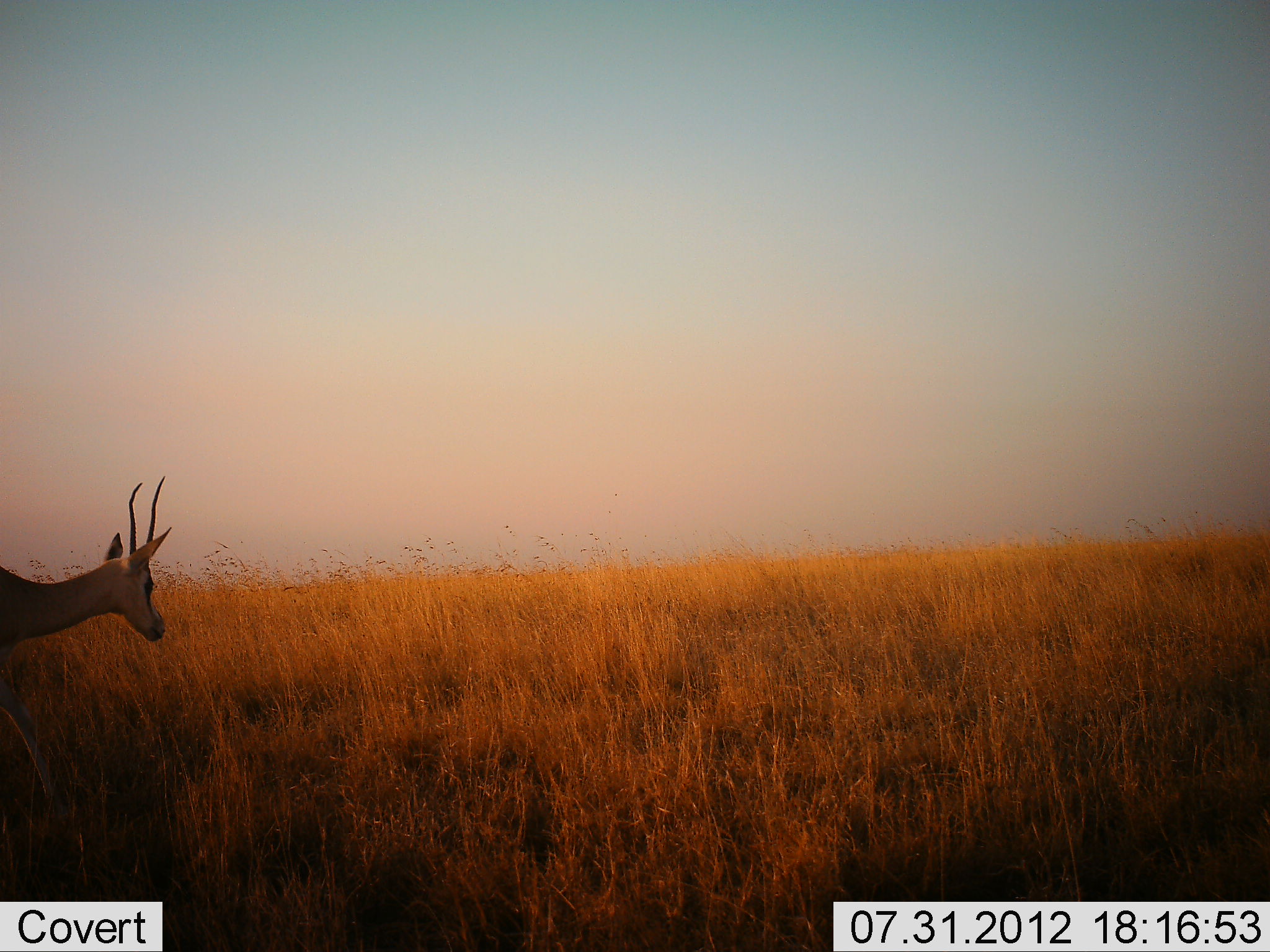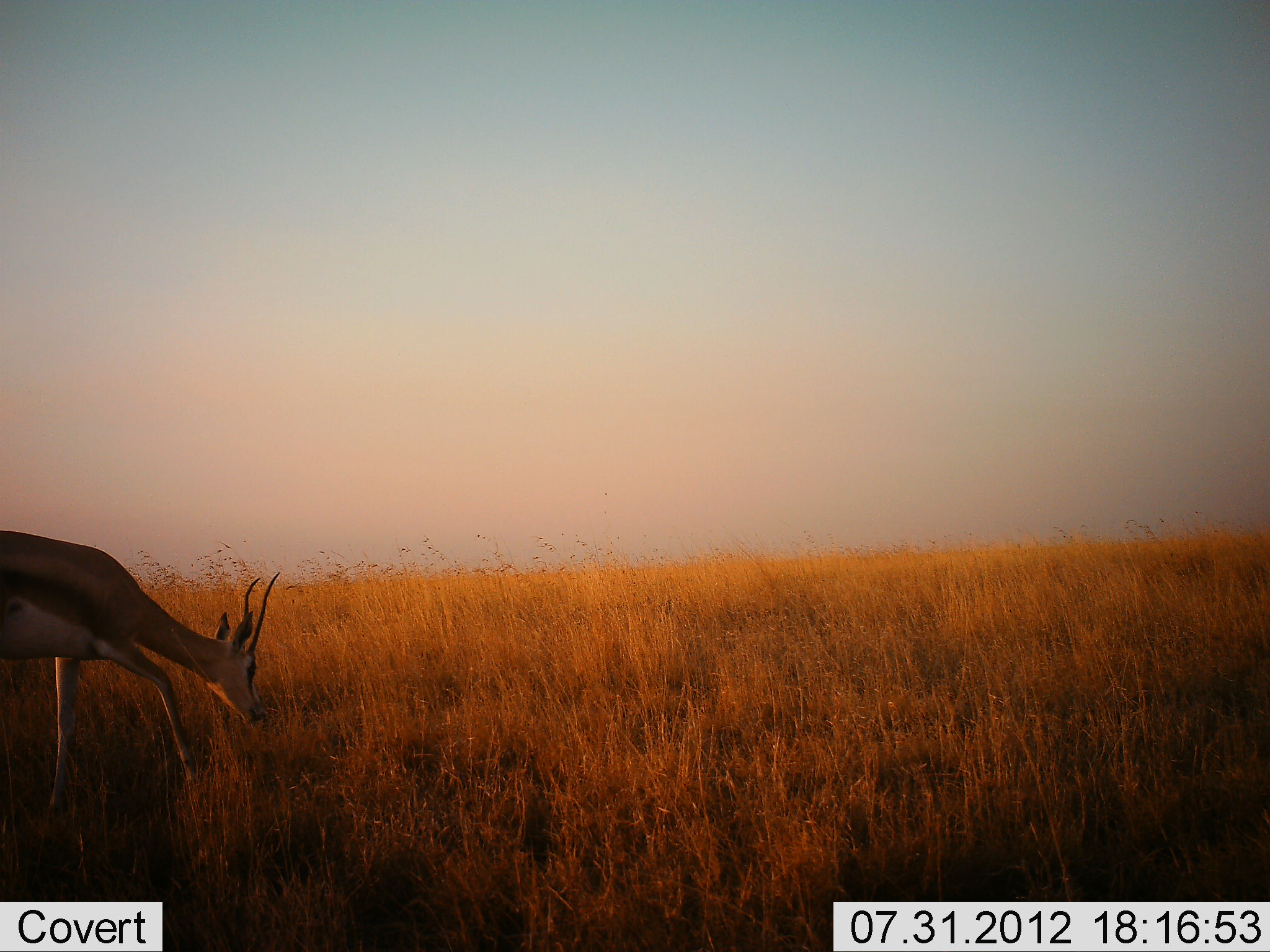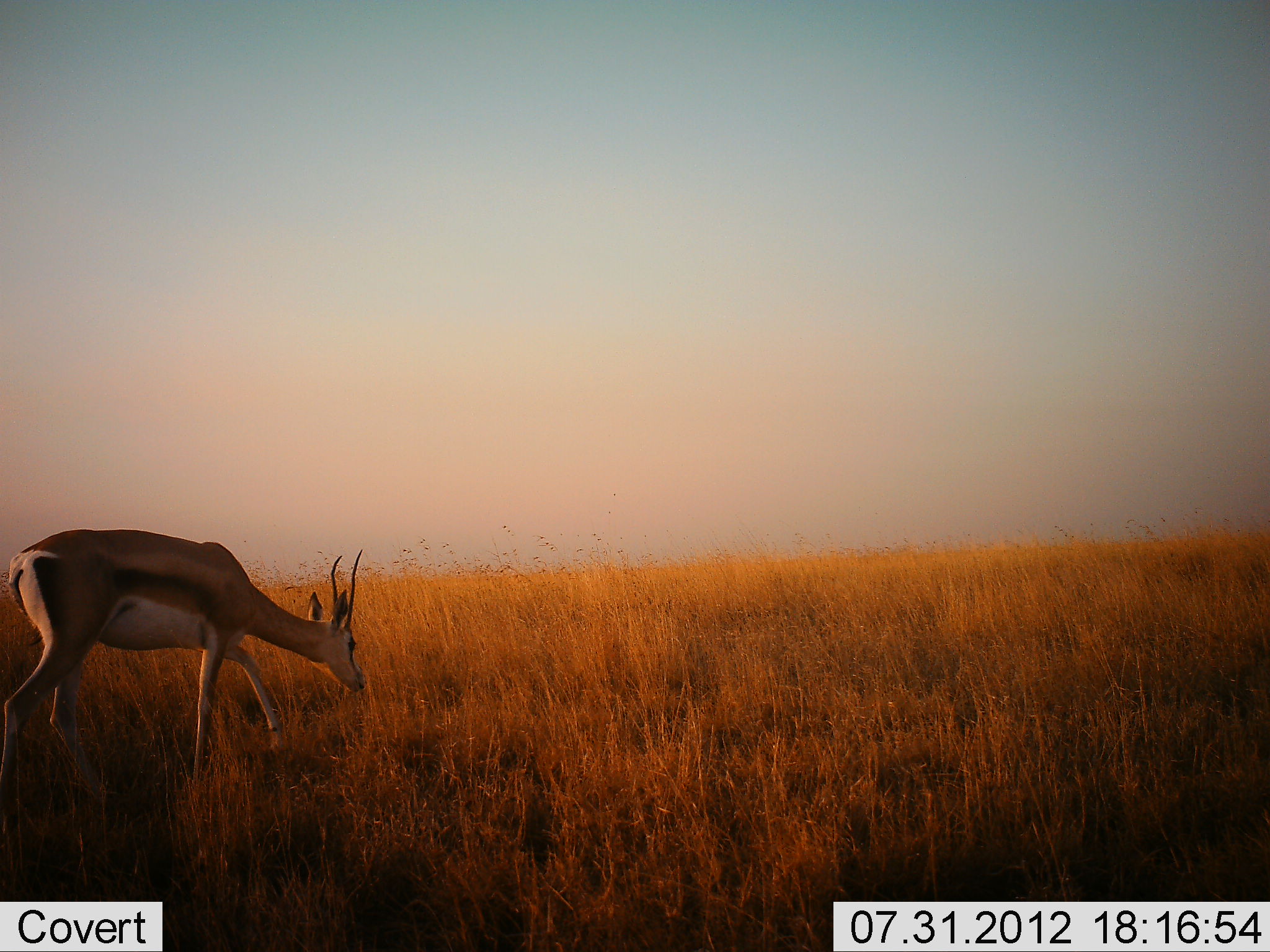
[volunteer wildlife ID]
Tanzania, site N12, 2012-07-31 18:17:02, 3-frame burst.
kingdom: Animalia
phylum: Chordata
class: Mammalia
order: Artiodactyla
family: Bovidae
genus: Nanger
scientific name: Nanger granti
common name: grant's gazelle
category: gazellegrants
Gazellegrants (grant's gazelle) (Nanger granti), count 1. Behavior (volunteer vote fractions): standing 20%, resting 0%, moving 90%, interacting 0%. Young present (vote fraction): 0%. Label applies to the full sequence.